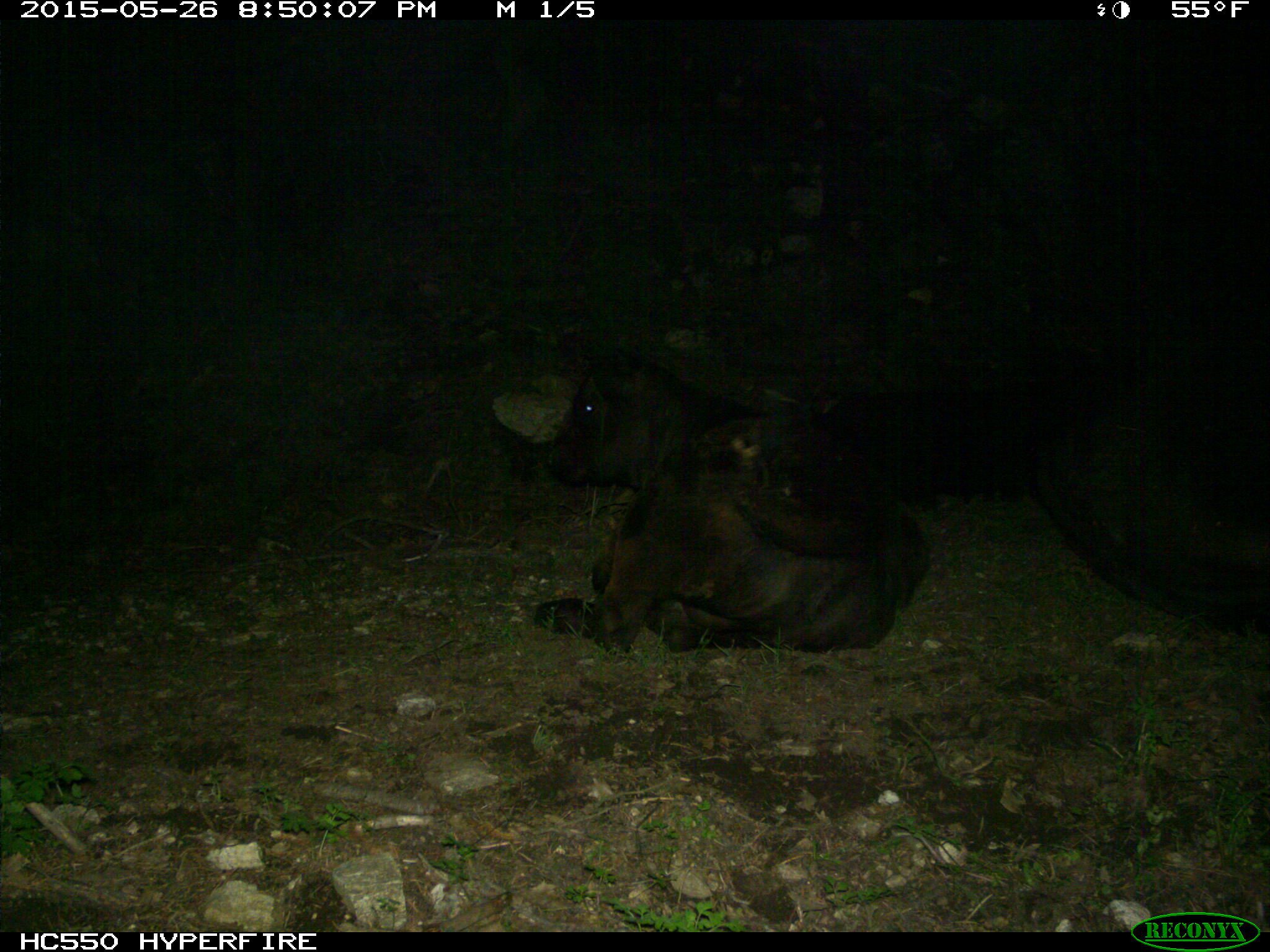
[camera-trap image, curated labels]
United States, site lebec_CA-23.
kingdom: Animalia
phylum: Chordata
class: Mammalia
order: Artiodactyla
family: Bovidae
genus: Bos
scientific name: Bos taurus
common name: domestic cow